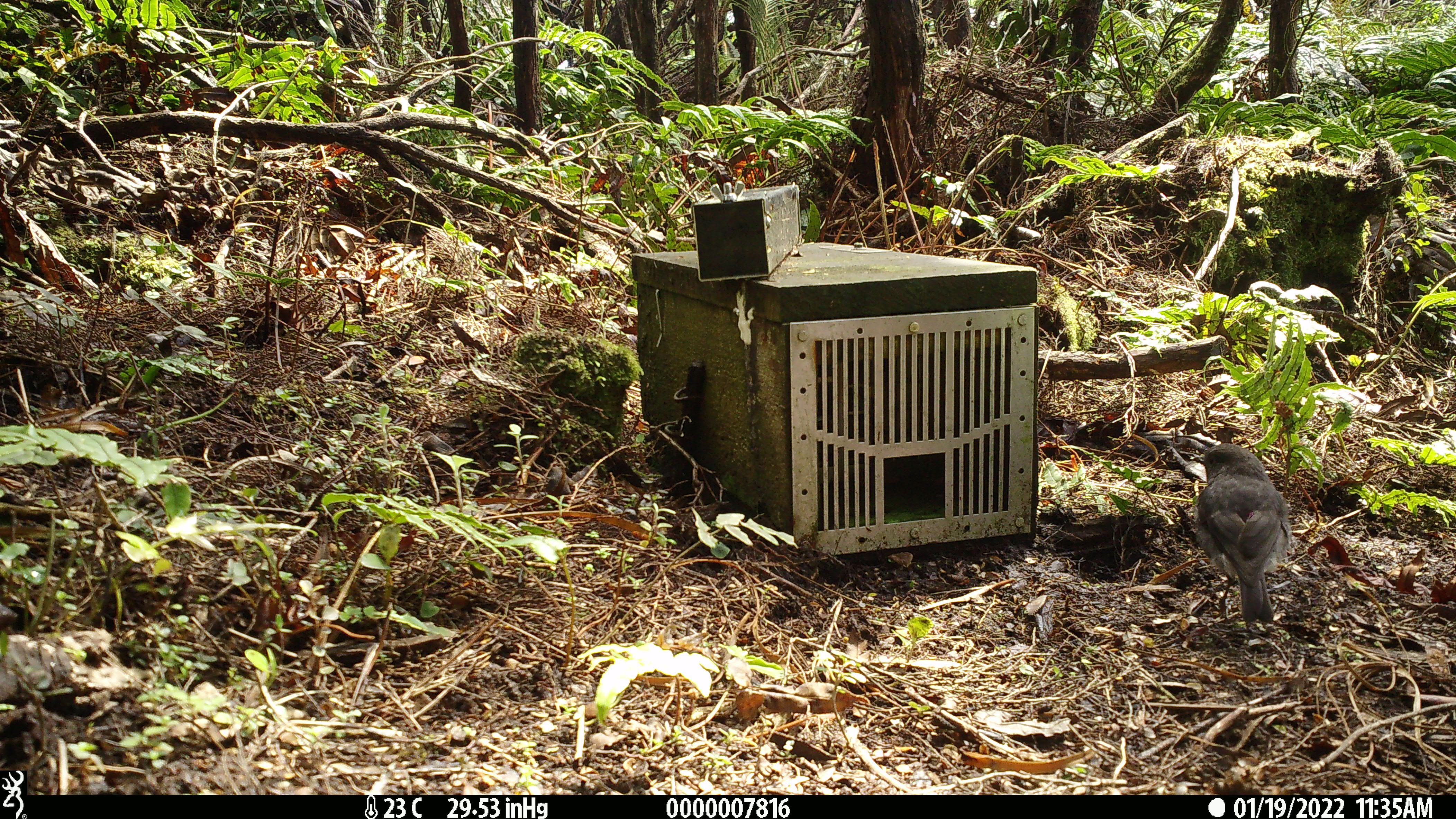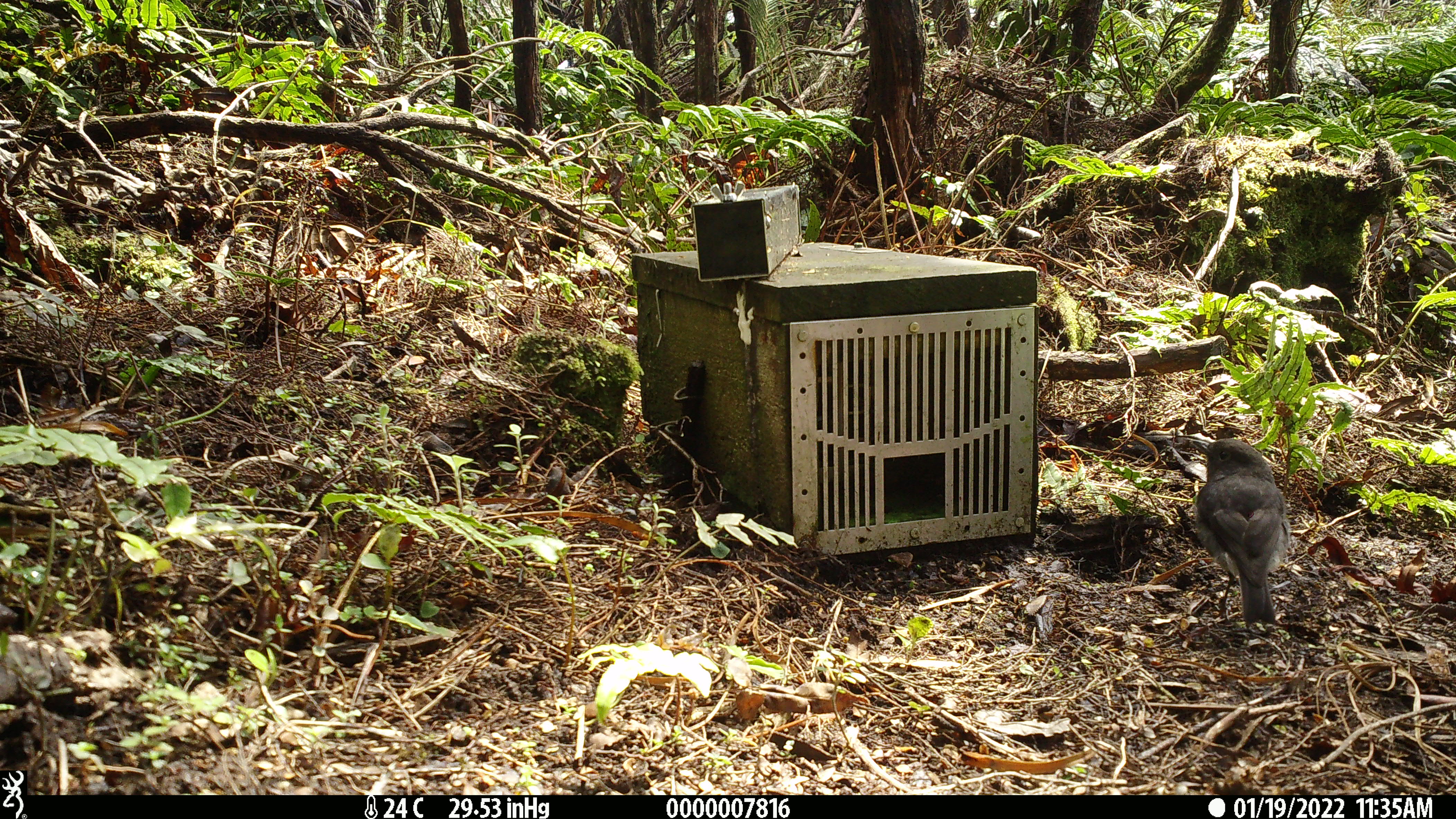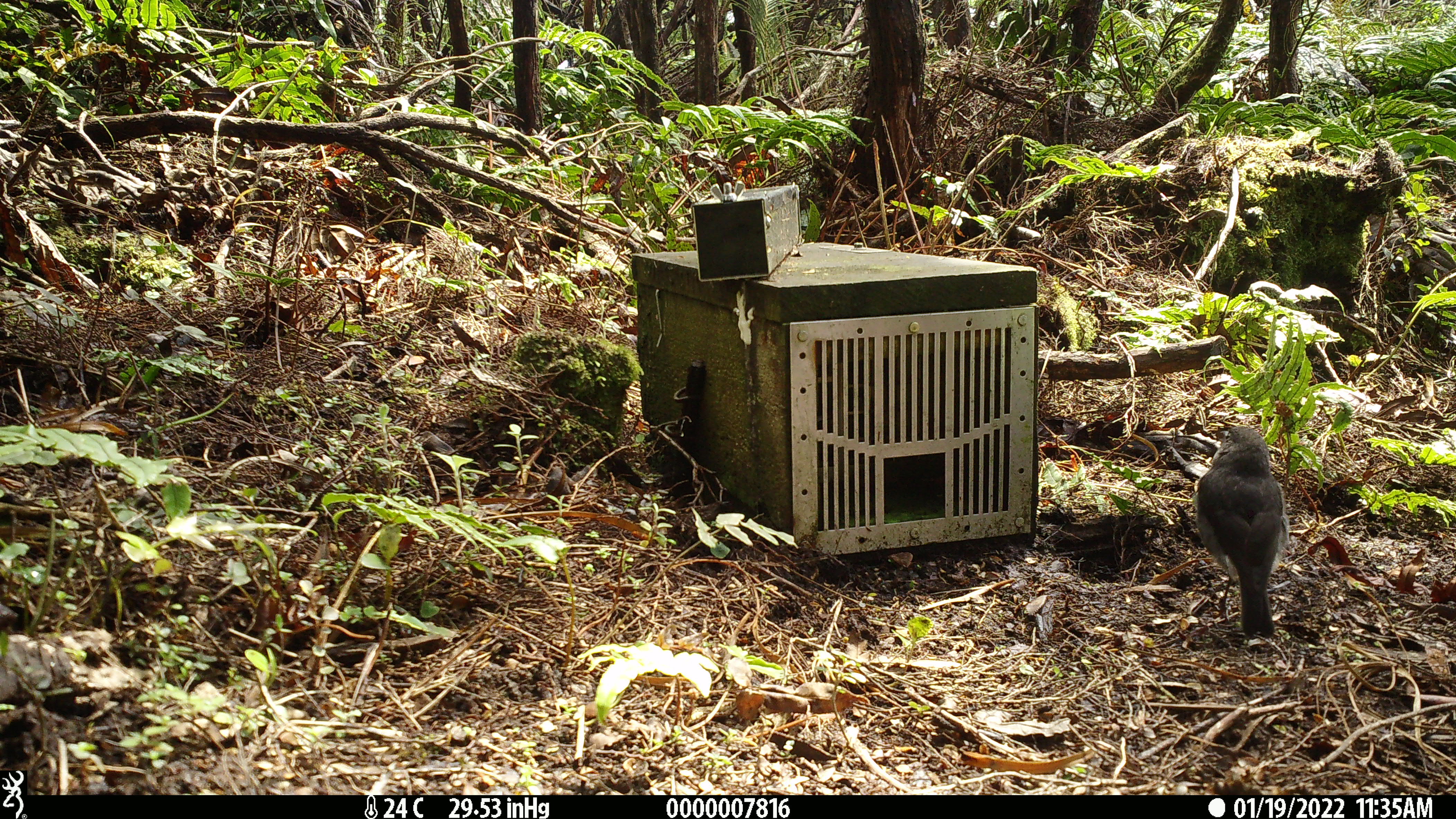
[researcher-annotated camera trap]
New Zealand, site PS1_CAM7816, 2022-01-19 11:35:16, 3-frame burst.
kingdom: Animalia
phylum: Chordata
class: Aves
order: Passeriformes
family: Petroicidae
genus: Petroica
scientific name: Petroica australis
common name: new zealand robin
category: robin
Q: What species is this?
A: Robin (new zealand robin) (Petroica australis).